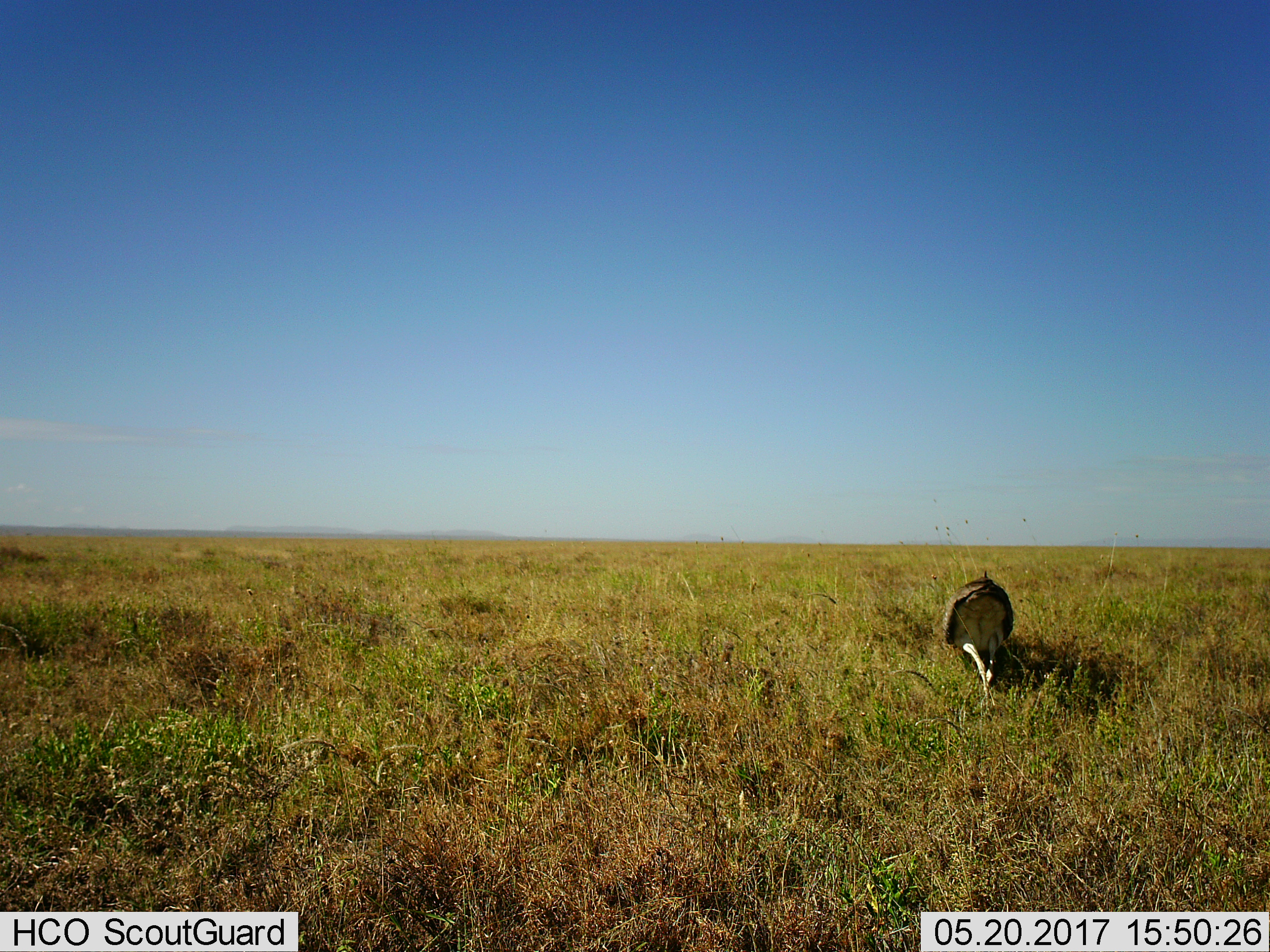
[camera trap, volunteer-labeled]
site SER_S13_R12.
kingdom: Animalia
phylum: Chordata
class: Aves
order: Otidiformes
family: Otididae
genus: Ardeotis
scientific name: Ardeotis kori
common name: kori bustard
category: bustardkori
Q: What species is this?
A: Bustardkori (kori bustard) (Ardeotis kori).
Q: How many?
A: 1.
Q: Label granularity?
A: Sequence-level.